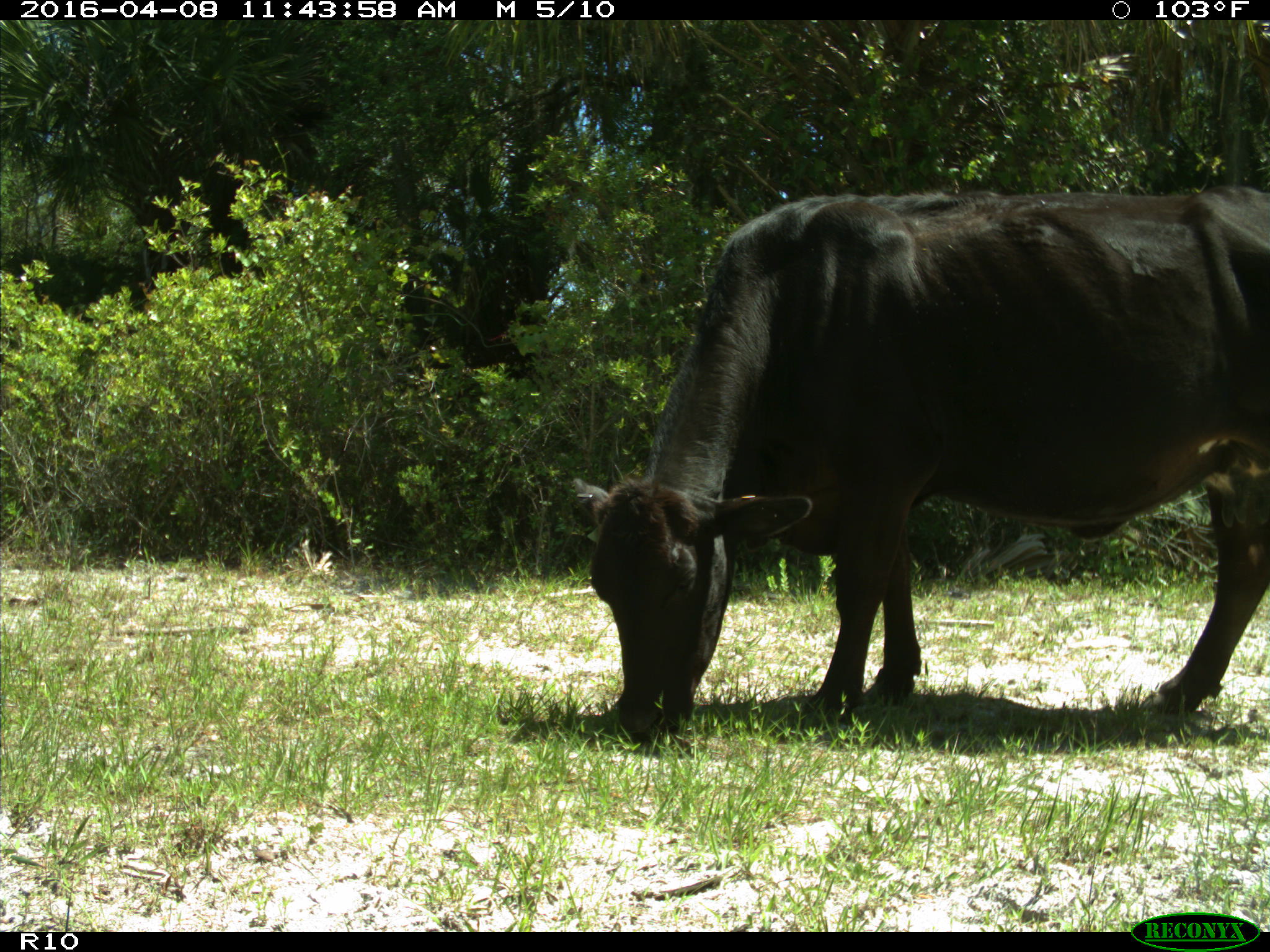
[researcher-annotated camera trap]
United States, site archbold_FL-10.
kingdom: Animalia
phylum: Chordata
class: Mammalia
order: Artiodactyla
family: Bovidae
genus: Bos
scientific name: Bos taurus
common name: domestic cow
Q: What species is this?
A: Bos taurus (domestic cow).